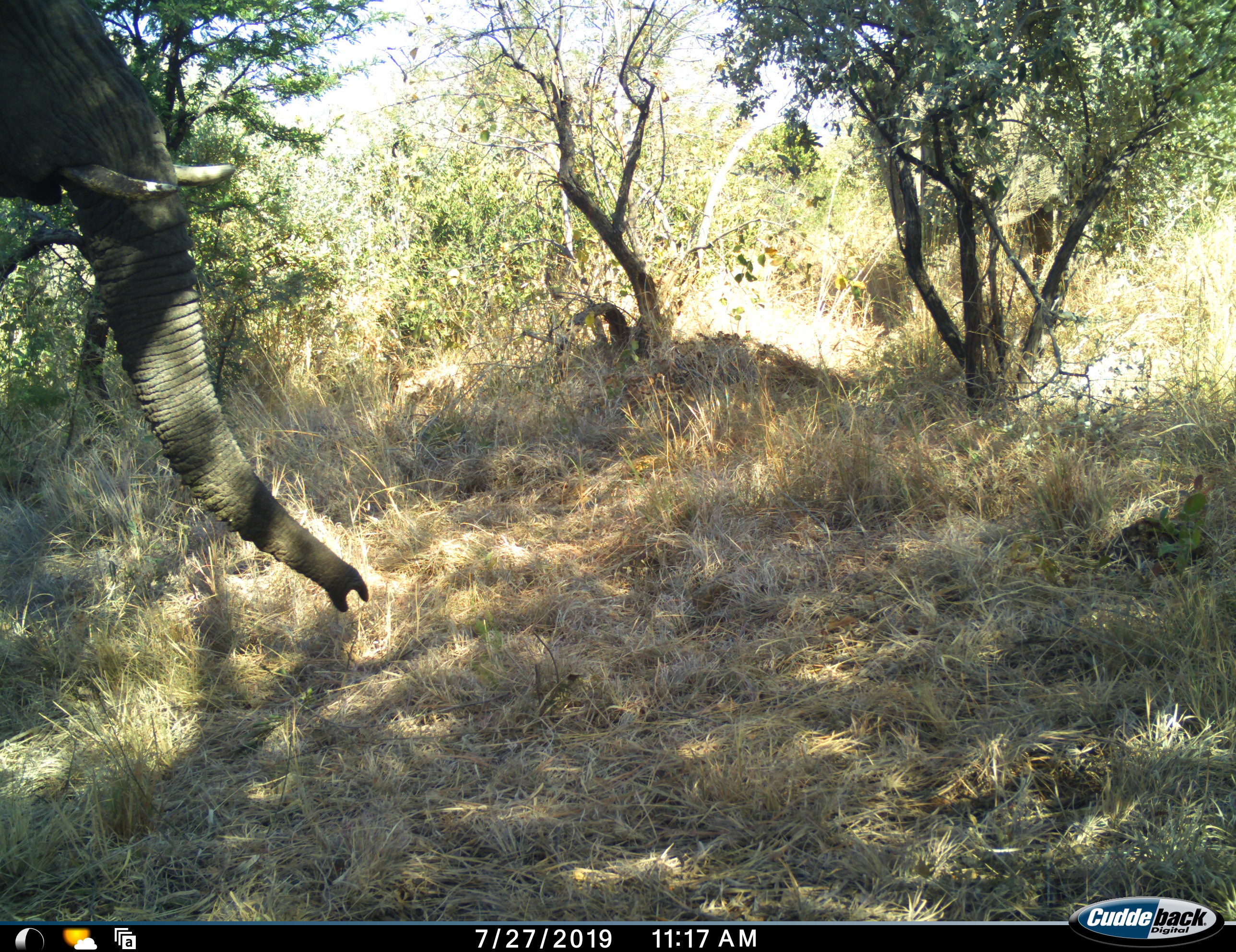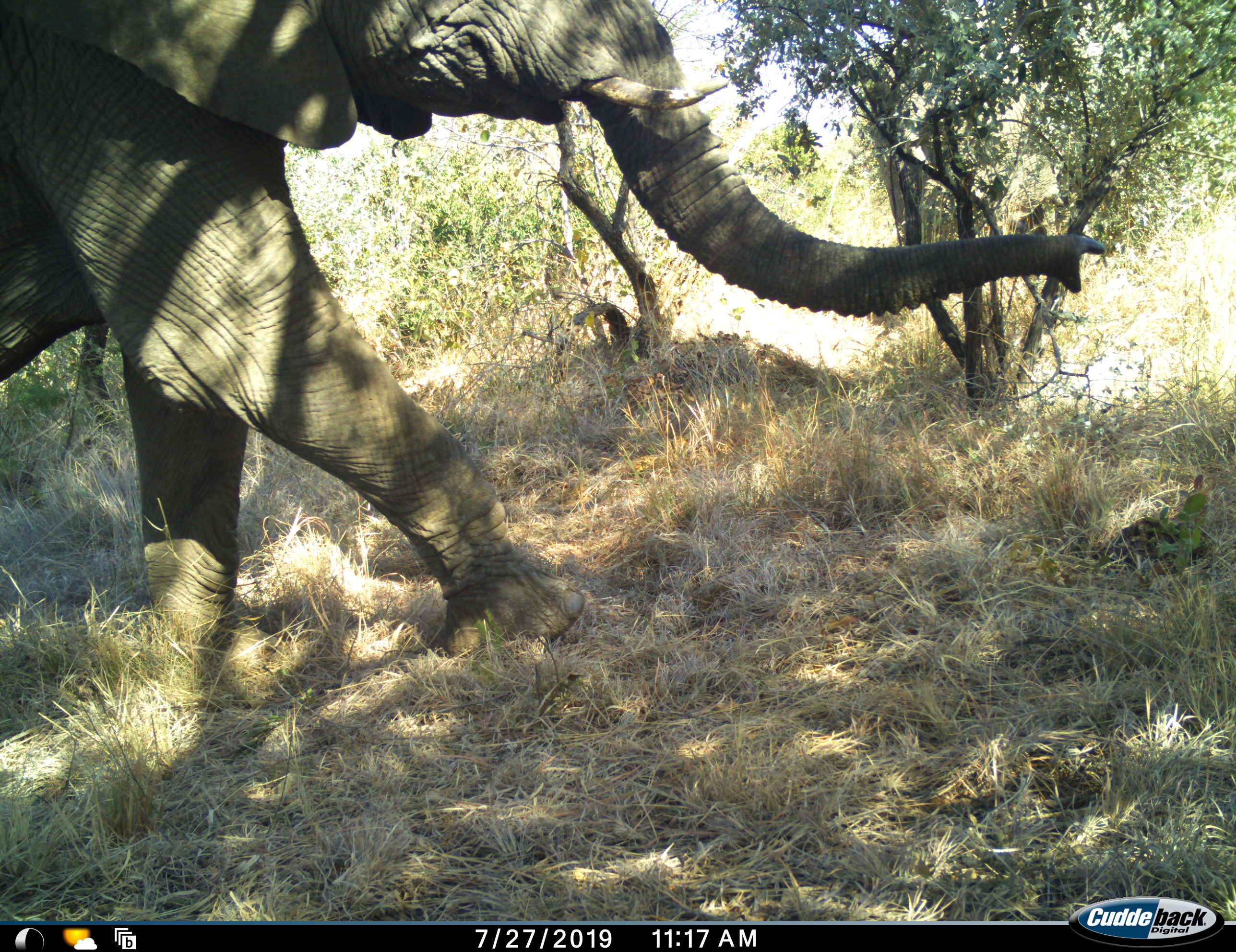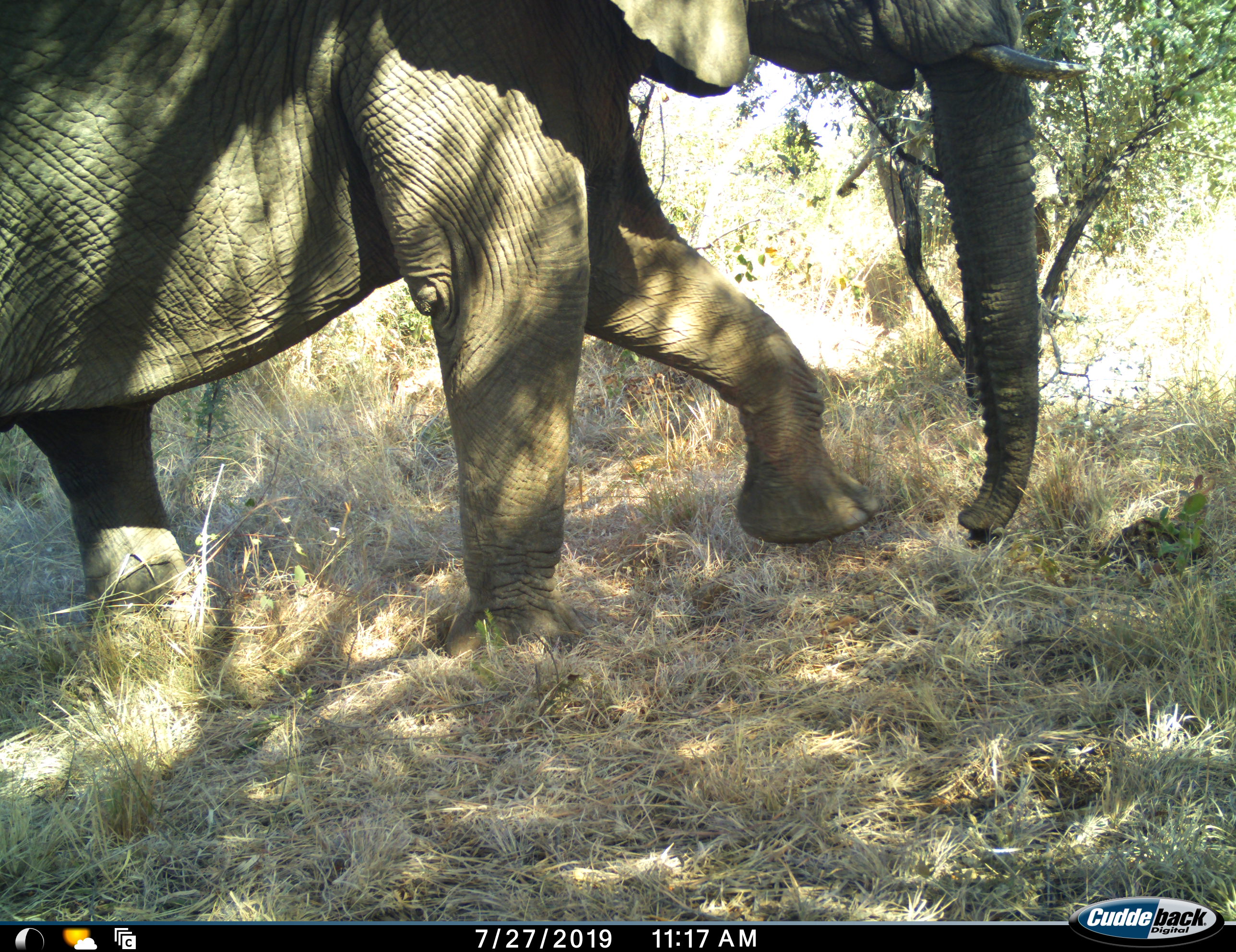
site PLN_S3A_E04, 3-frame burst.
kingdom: Animalia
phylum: Chordata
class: Mammalia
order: Proboscidea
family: Elephantidae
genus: Loxodonta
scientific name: Loxodonta africana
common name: african bush elephant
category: elephant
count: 1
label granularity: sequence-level